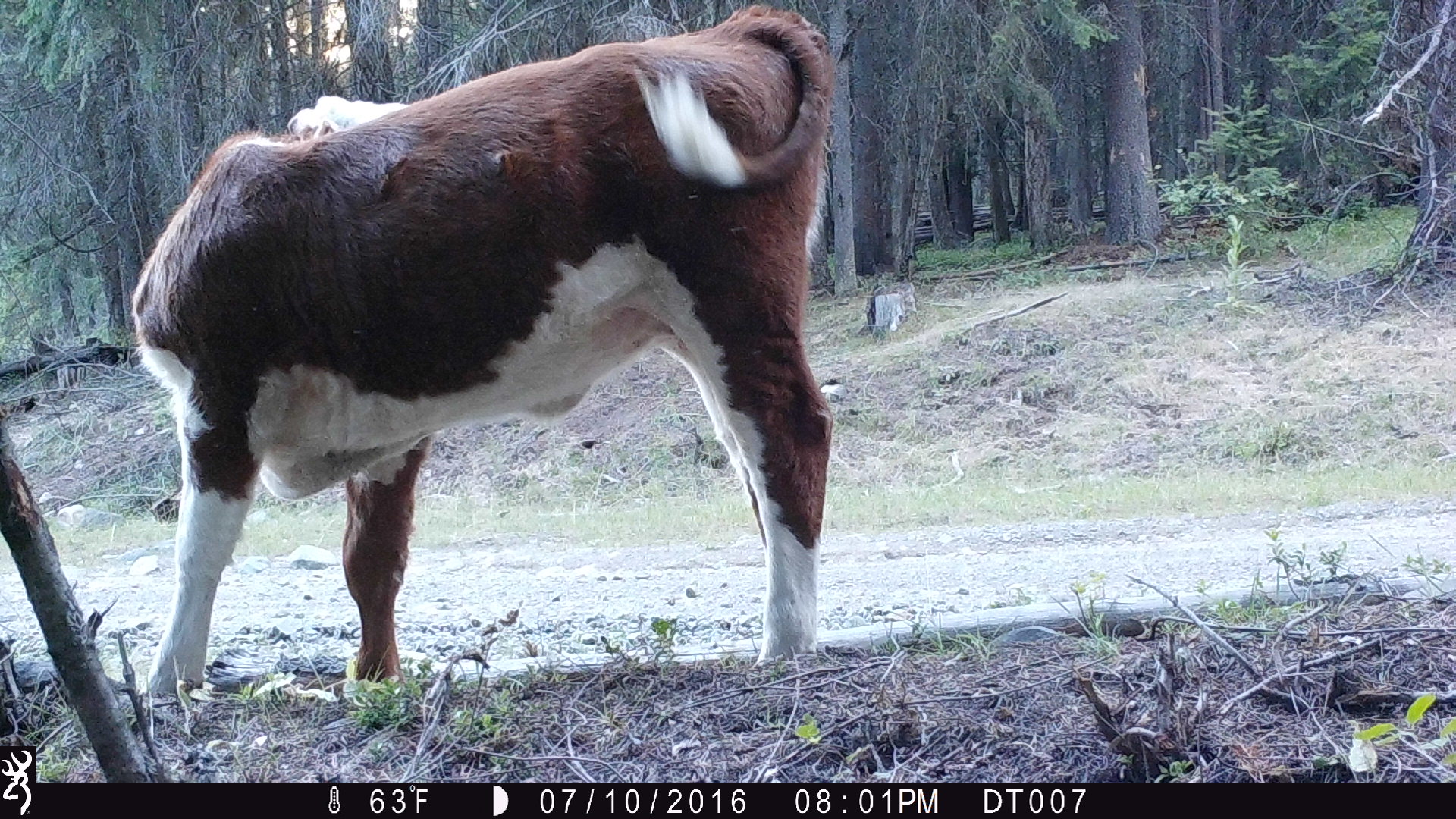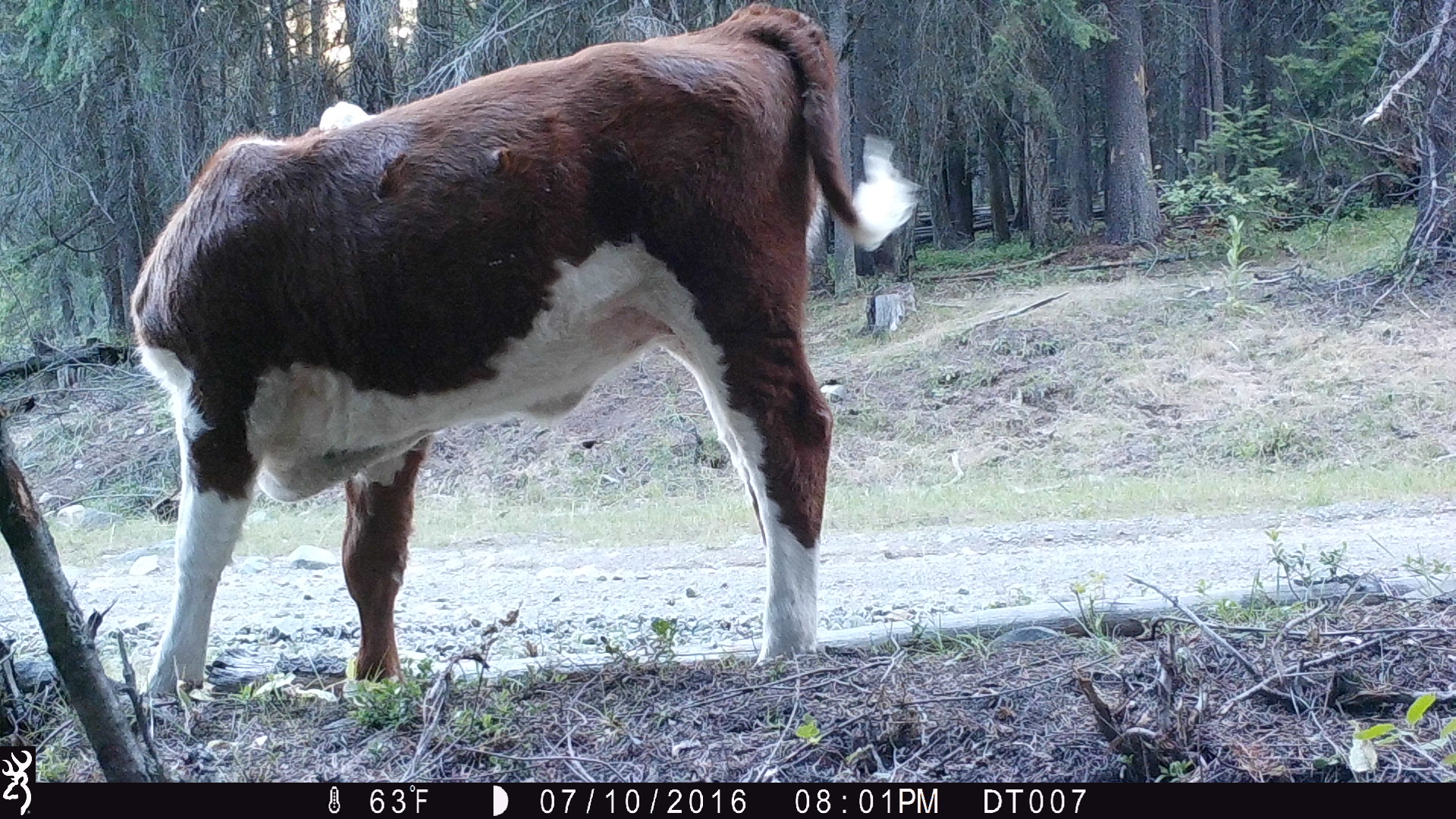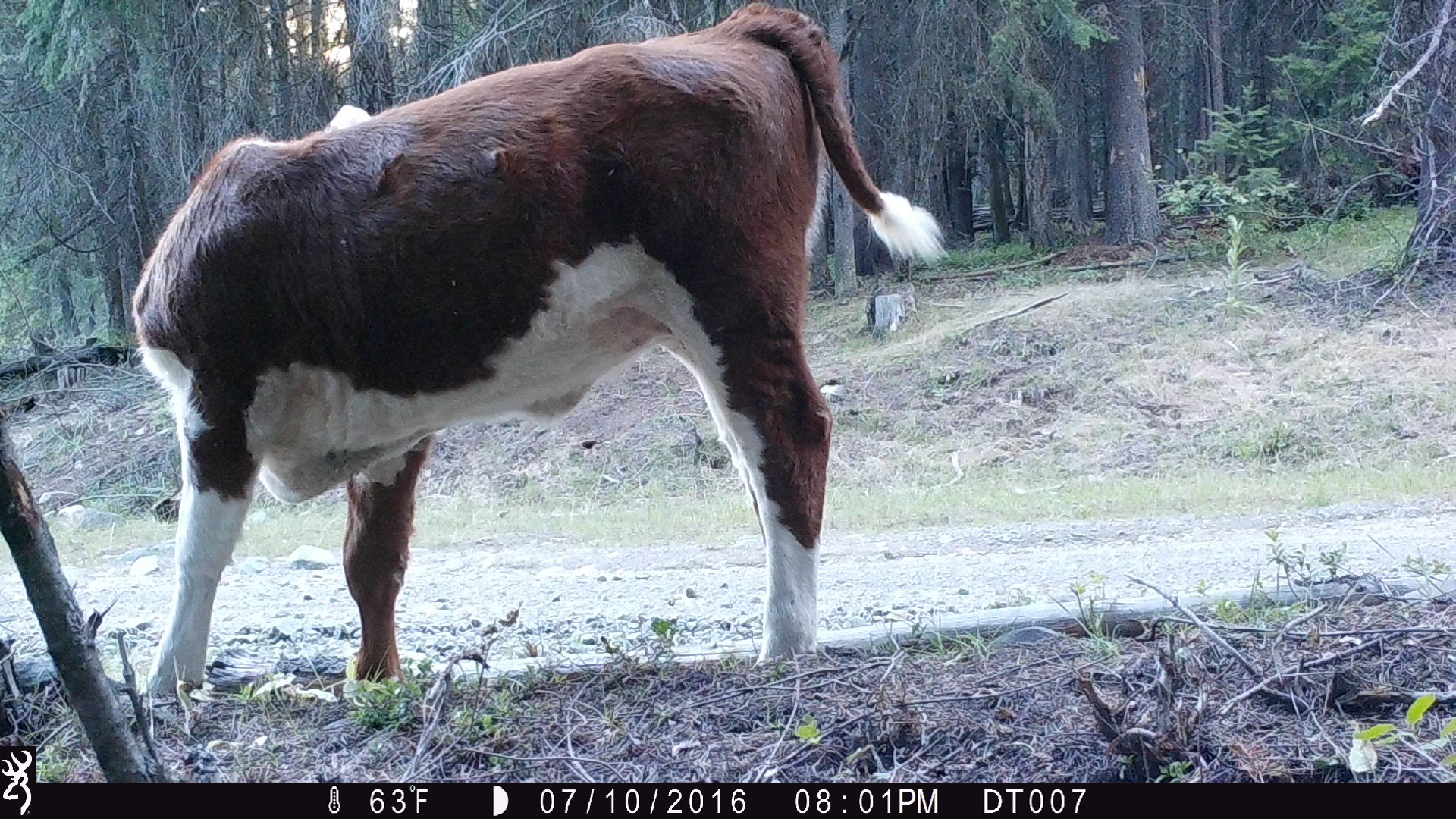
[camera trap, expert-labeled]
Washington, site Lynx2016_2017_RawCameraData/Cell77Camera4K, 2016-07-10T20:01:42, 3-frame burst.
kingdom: Animalia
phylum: Chordata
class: Mammalia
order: Artiodactyla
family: Bovidae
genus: Bos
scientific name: Bos taurus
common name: domestic cattle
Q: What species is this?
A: Domestic cattle (Bos taurus).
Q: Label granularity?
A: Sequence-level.